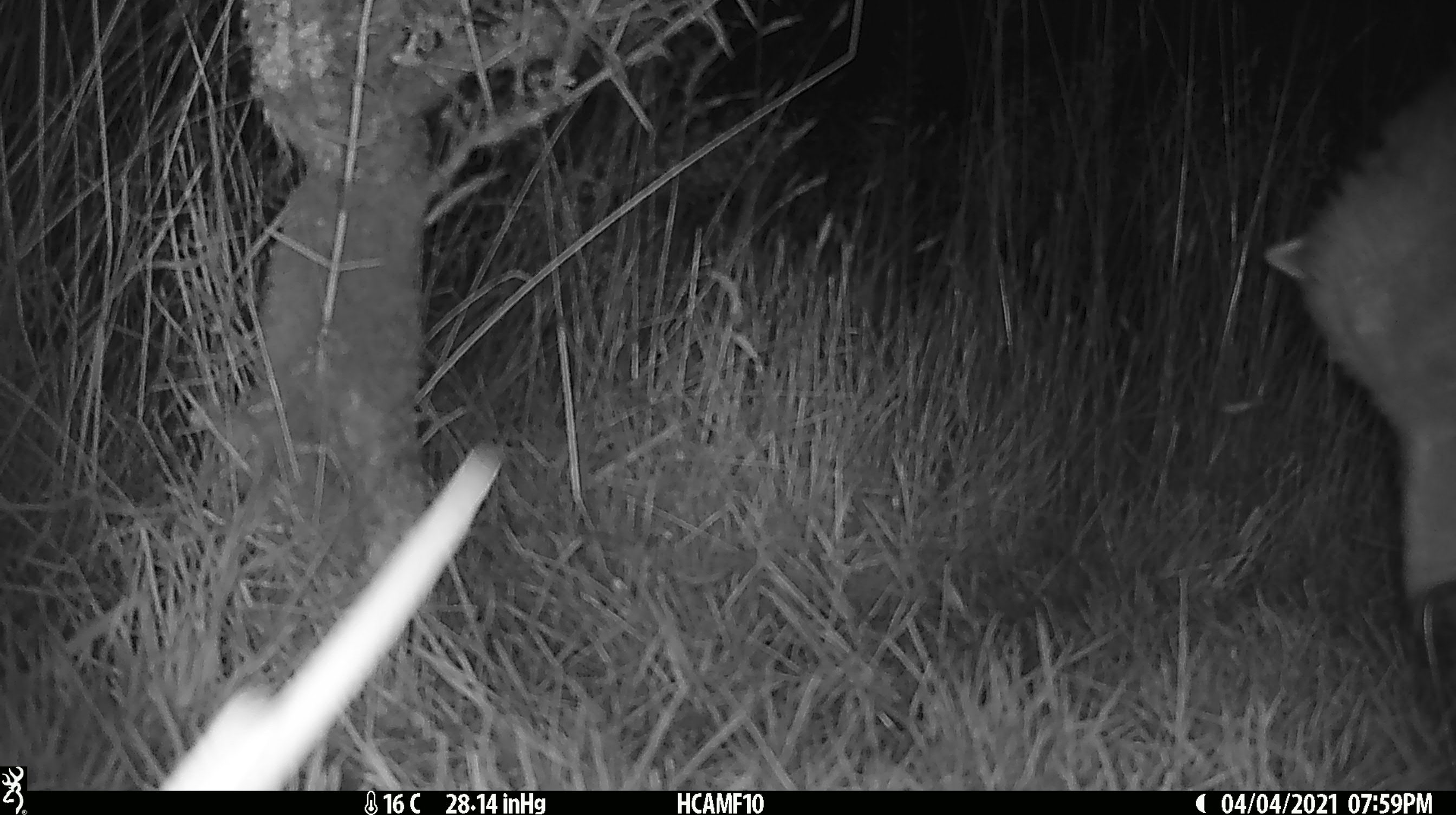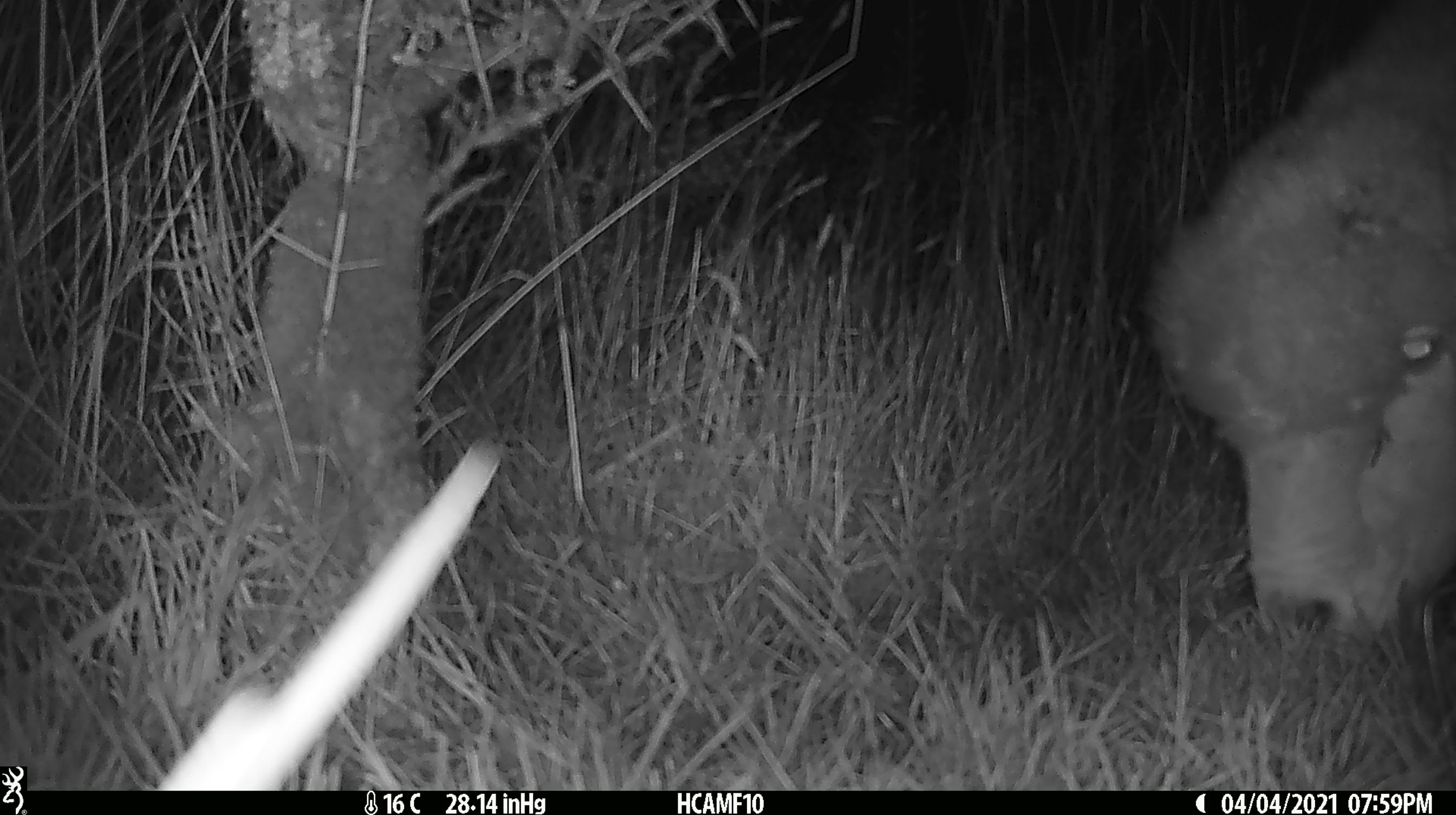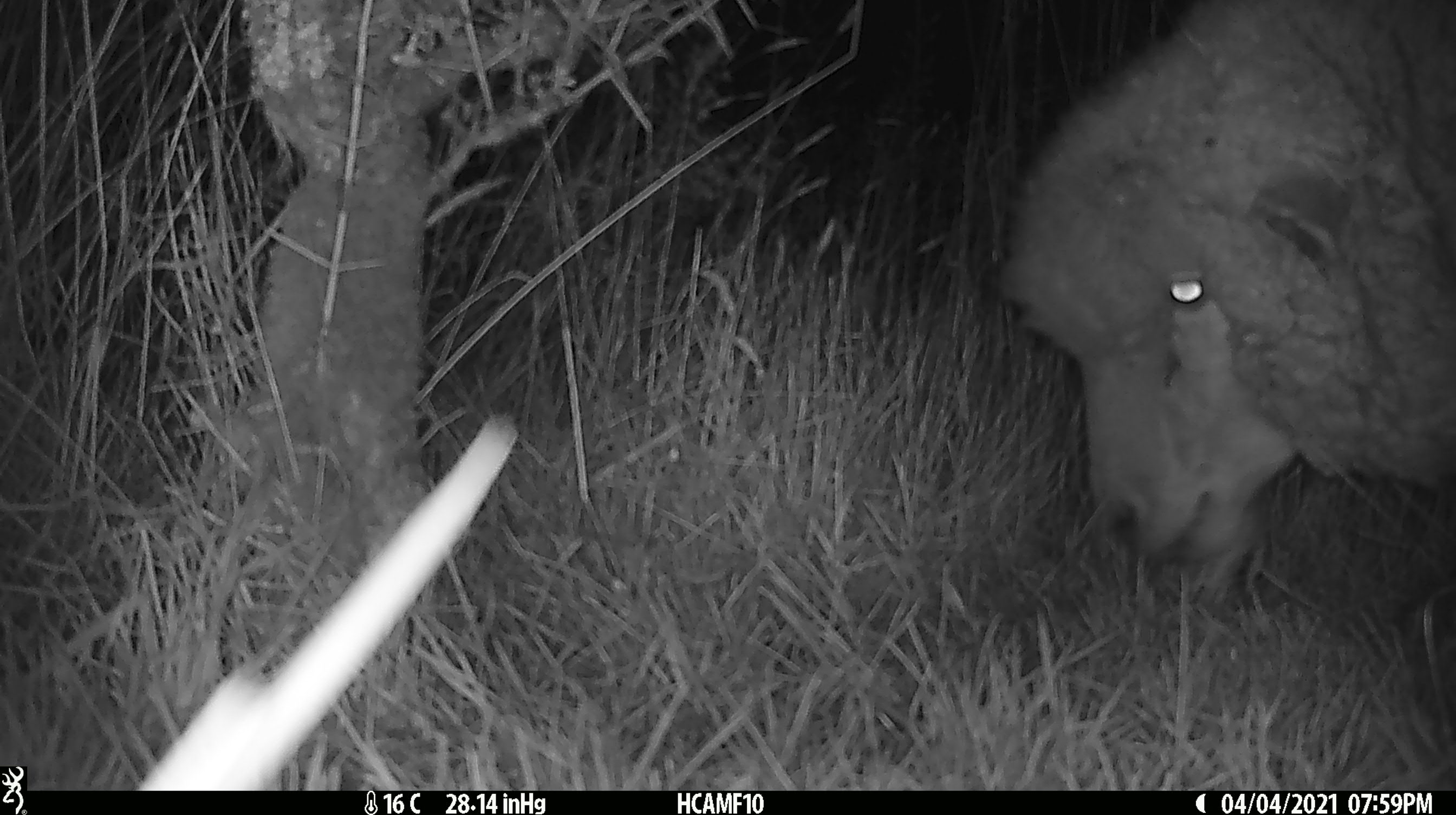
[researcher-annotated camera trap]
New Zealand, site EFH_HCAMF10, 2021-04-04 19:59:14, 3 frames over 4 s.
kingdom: Animalia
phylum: Chordata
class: Mammalia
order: Artiodactyla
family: Bovidae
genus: Ovis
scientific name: Ovis aries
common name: domestic sheep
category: sheep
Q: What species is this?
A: Sheep (domestic sheep) (Ovis aries).